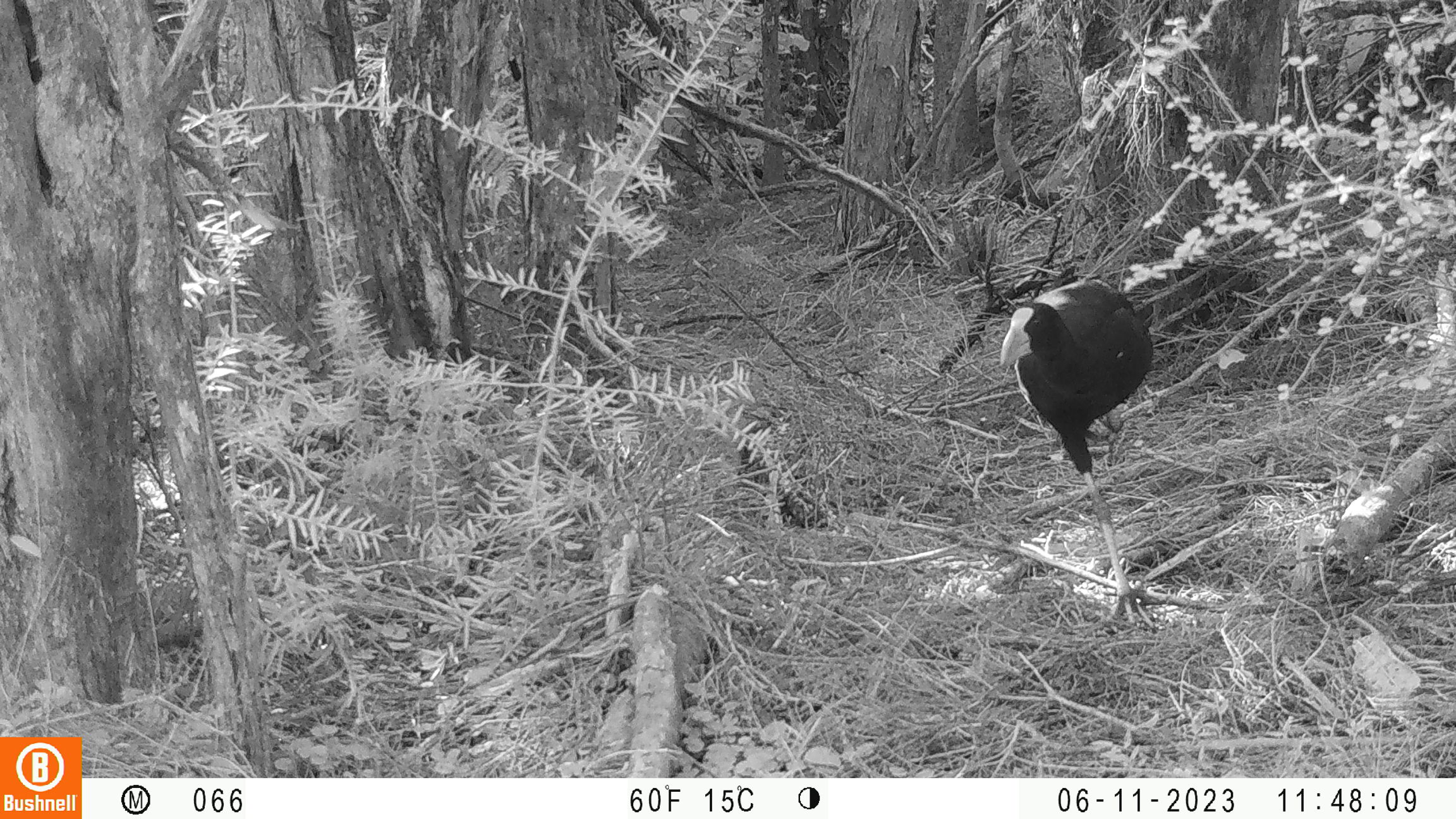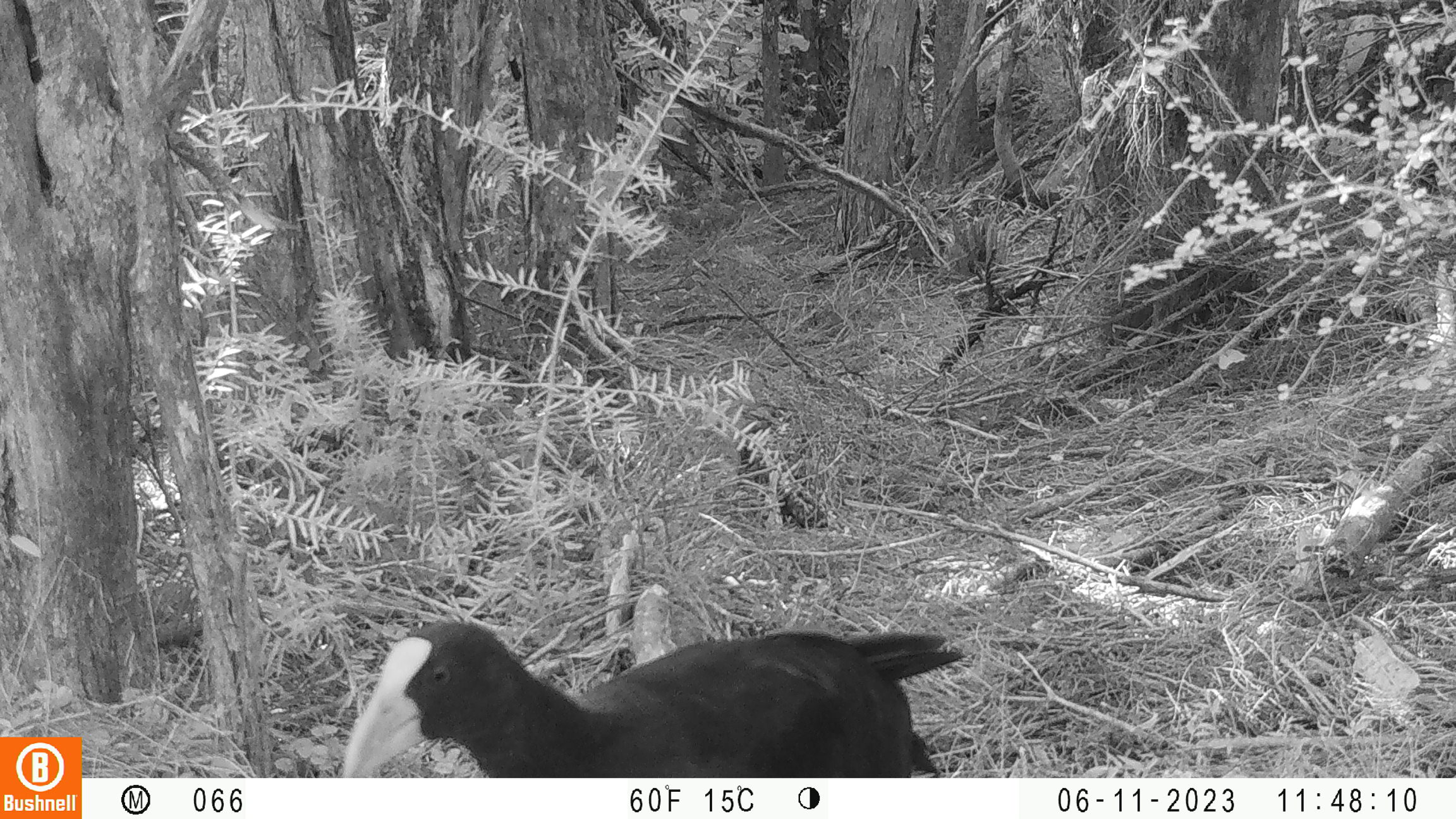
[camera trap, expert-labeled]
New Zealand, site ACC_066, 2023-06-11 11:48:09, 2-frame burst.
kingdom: Animalia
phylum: Chordata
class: Aves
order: Gruiformes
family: Rallidae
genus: Porphyrio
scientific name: Porphyrio melanotus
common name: australasian swamphen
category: pukeko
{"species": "pukeko (australasian swamphen) (Porphyrio melanotus)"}